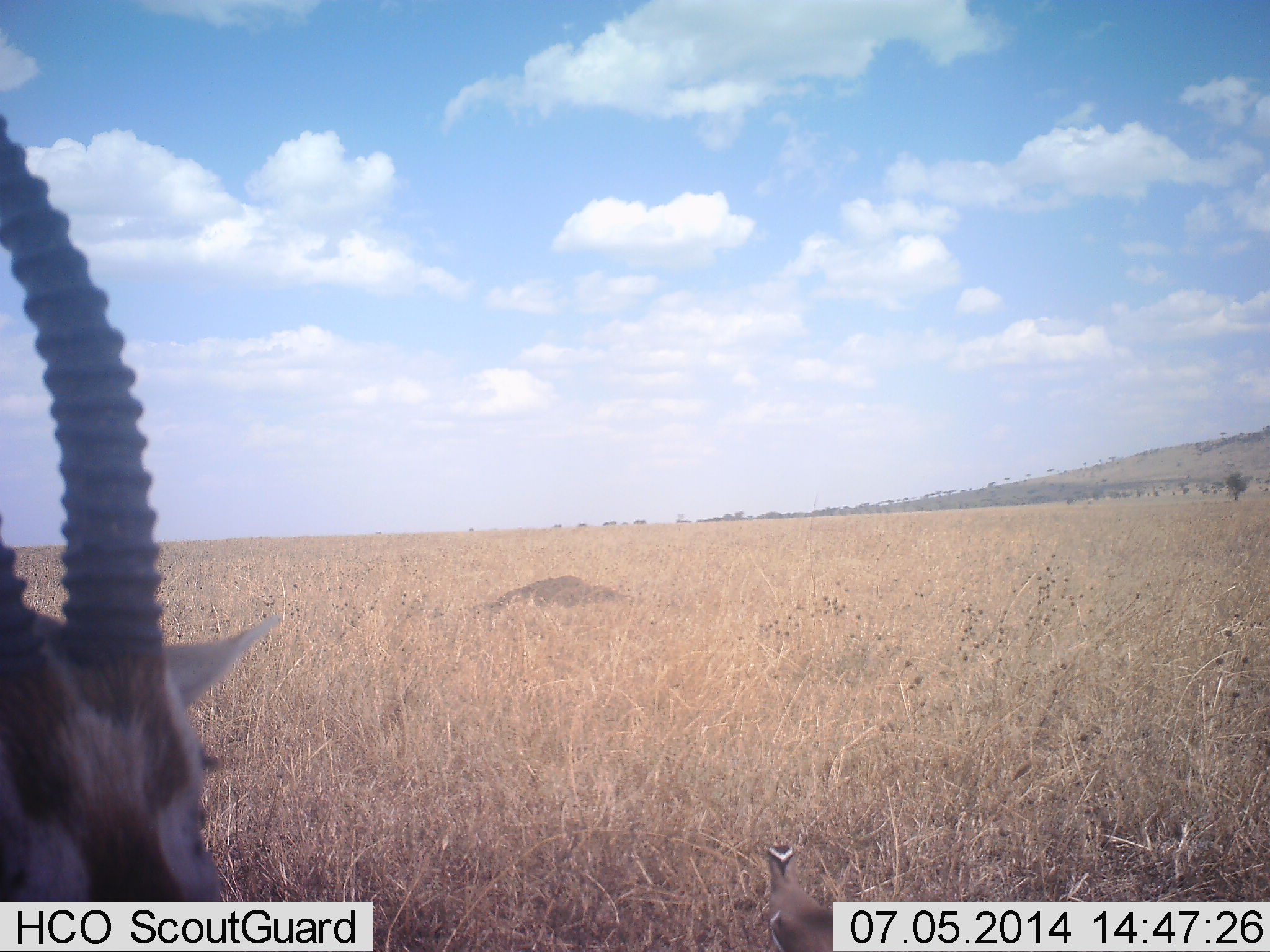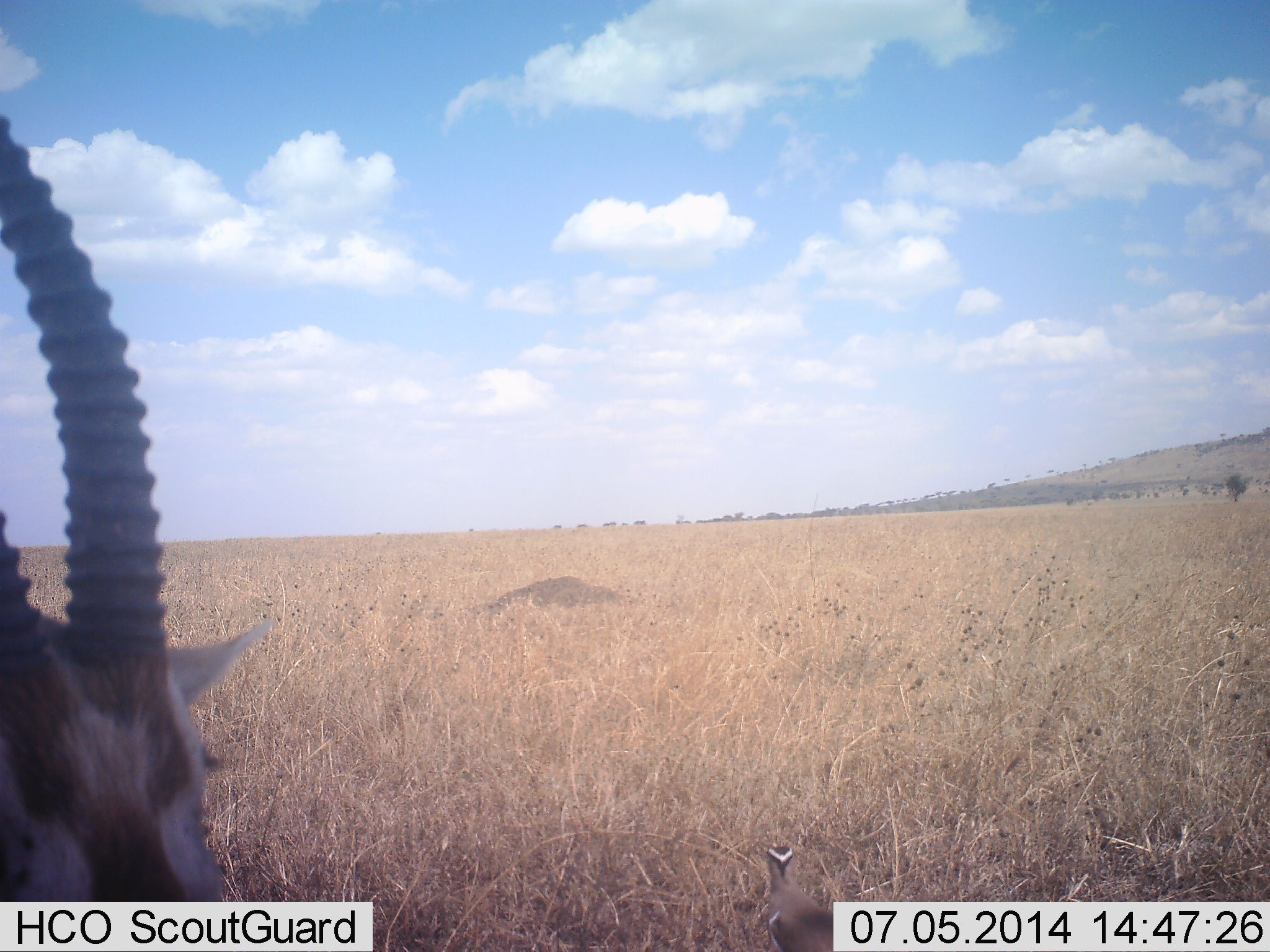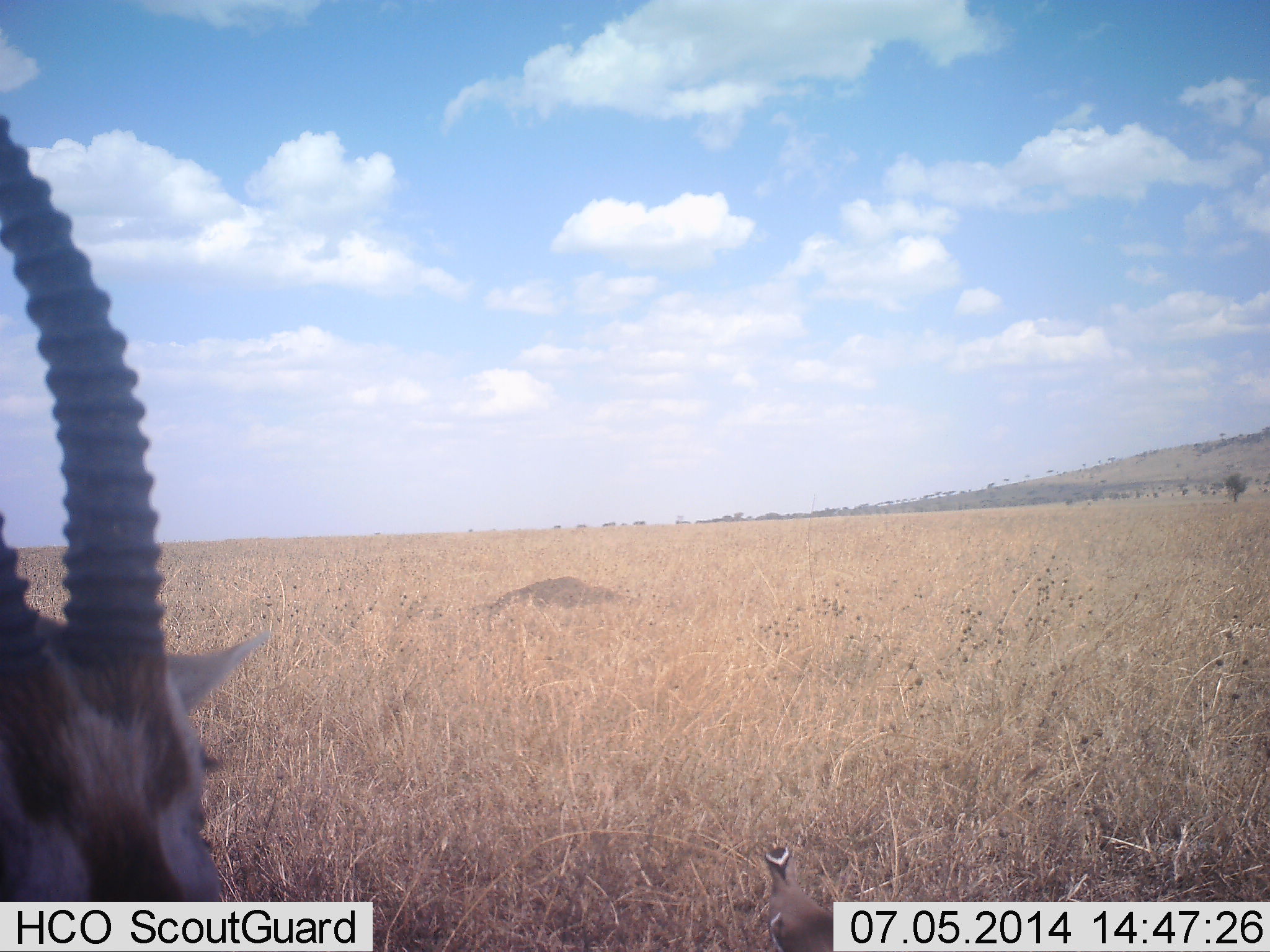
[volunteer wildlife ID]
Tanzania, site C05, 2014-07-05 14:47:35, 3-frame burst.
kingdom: Animalia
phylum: Chordata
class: Mammalia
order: Artiodactyla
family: Bovidae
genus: Eudorcas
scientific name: Eudorcas thomsonii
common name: thomson's gazelle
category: gazellethomsons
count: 1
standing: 91%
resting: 9%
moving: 0%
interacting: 0%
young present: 0%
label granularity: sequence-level